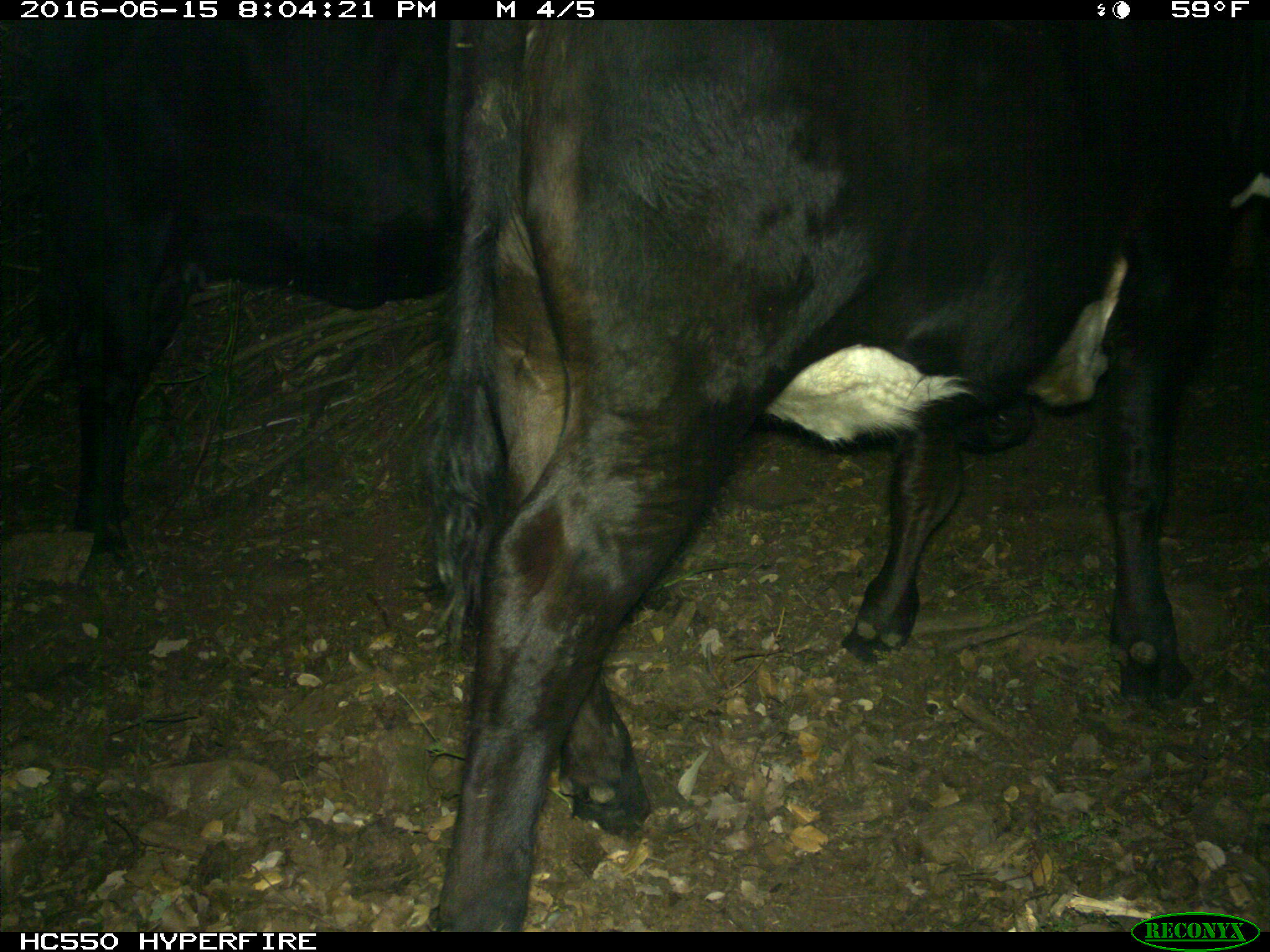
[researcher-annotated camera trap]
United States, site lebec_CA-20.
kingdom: Animalia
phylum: Chordata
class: Mammalia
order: Artiodactyla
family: Bovidae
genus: Bos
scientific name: Bos taurus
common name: domestic cow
Bos taurus (domestic cow).